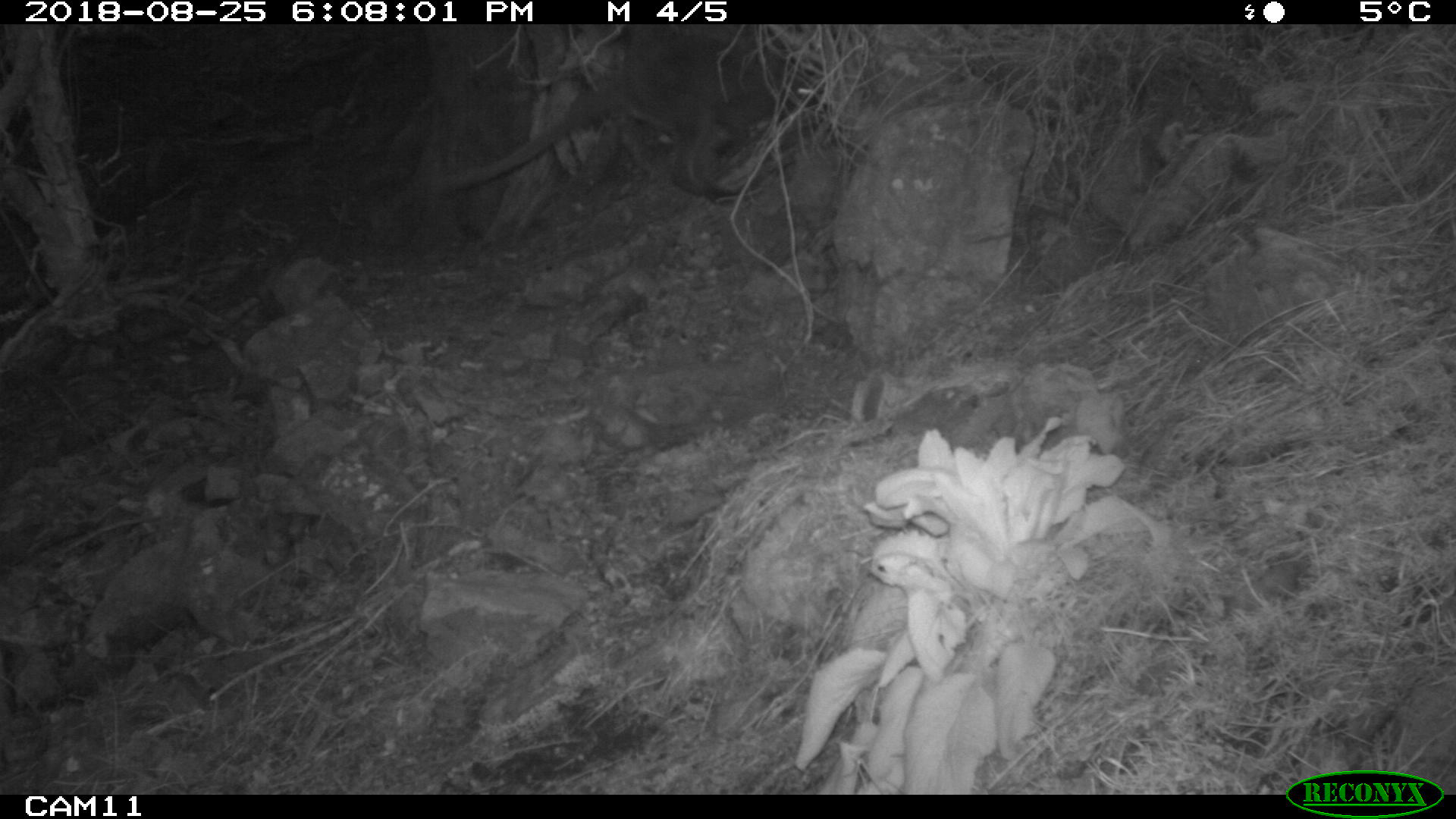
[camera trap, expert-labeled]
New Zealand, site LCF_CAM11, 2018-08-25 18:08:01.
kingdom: Animalia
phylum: Chordata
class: Mammalia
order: Diprotodontia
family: Macropodidae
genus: Notamacropus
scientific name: Notamacropus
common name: wallaby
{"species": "wallaby (Notamacropus)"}